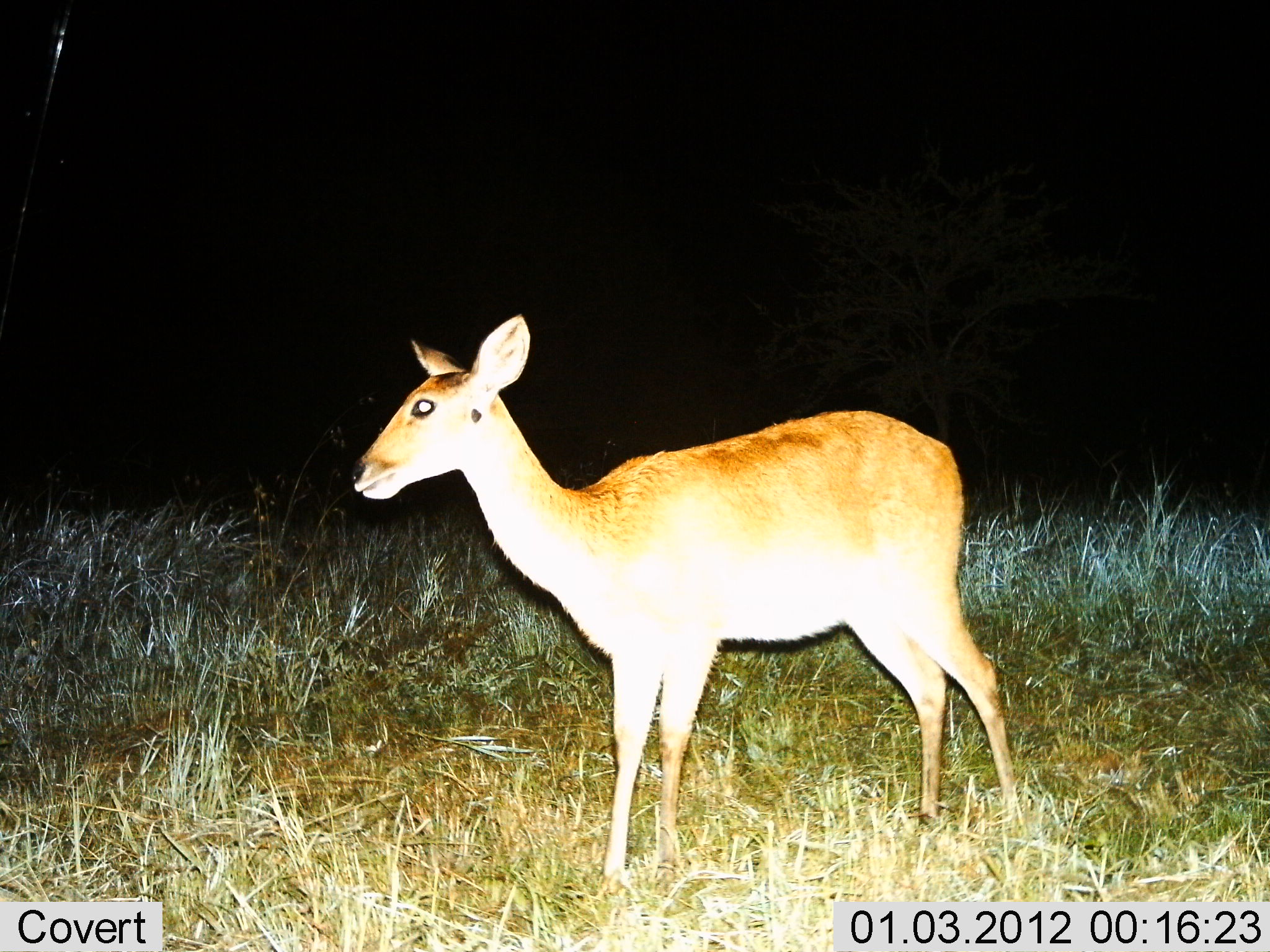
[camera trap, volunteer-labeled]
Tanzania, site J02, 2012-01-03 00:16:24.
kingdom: Animalia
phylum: Chordata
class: Mammalia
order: Artiodactyla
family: Bovidae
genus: Redunca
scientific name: Redunca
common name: reedbuck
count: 1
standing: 100%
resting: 0%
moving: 0%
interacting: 0%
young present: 0%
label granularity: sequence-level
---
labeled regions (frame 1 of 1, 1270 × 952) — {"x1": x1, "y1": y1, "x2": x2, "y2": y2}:
animal: {"x1": 348, "y1": 305, "x2": 1026, "y2": 892}